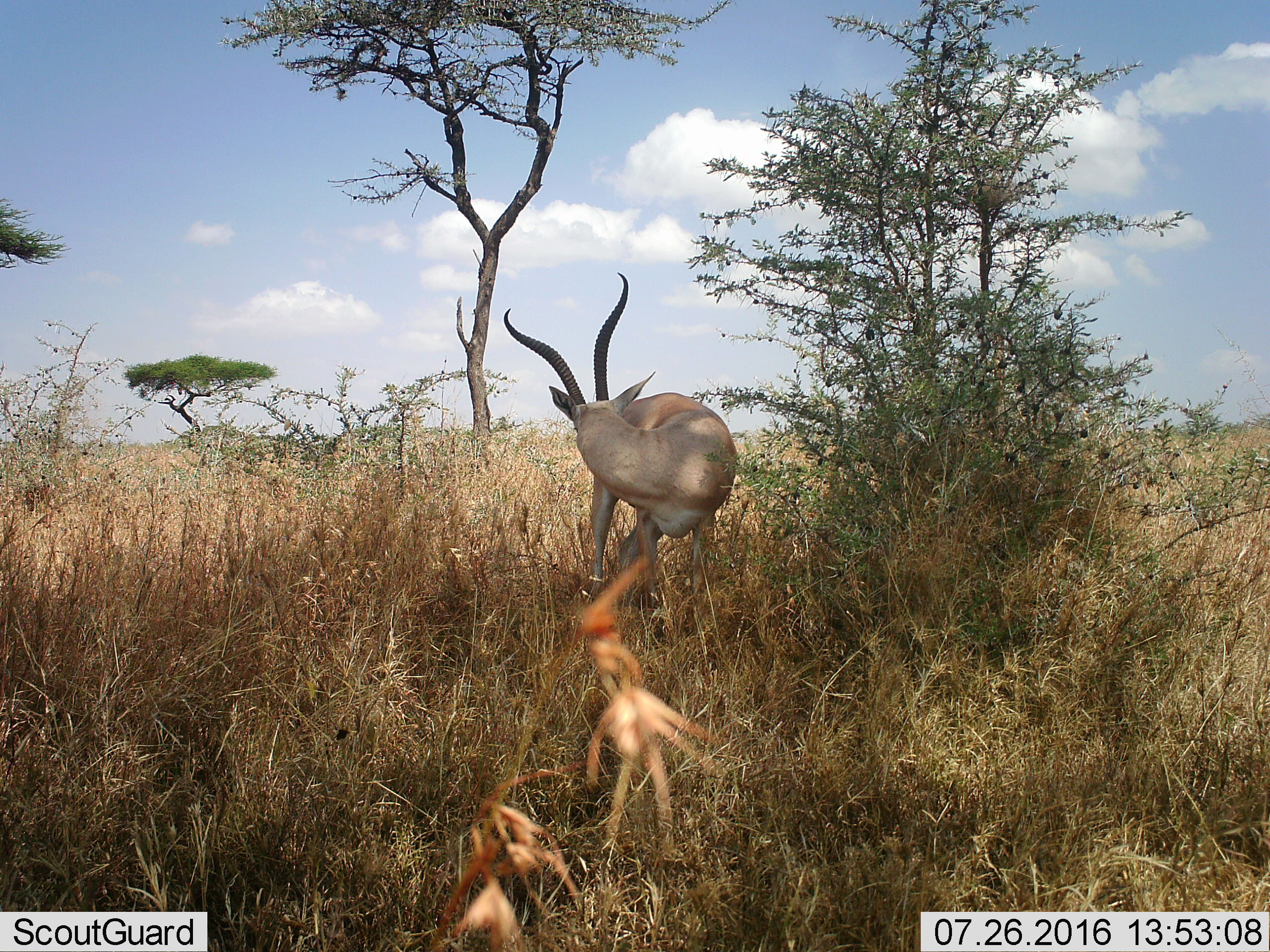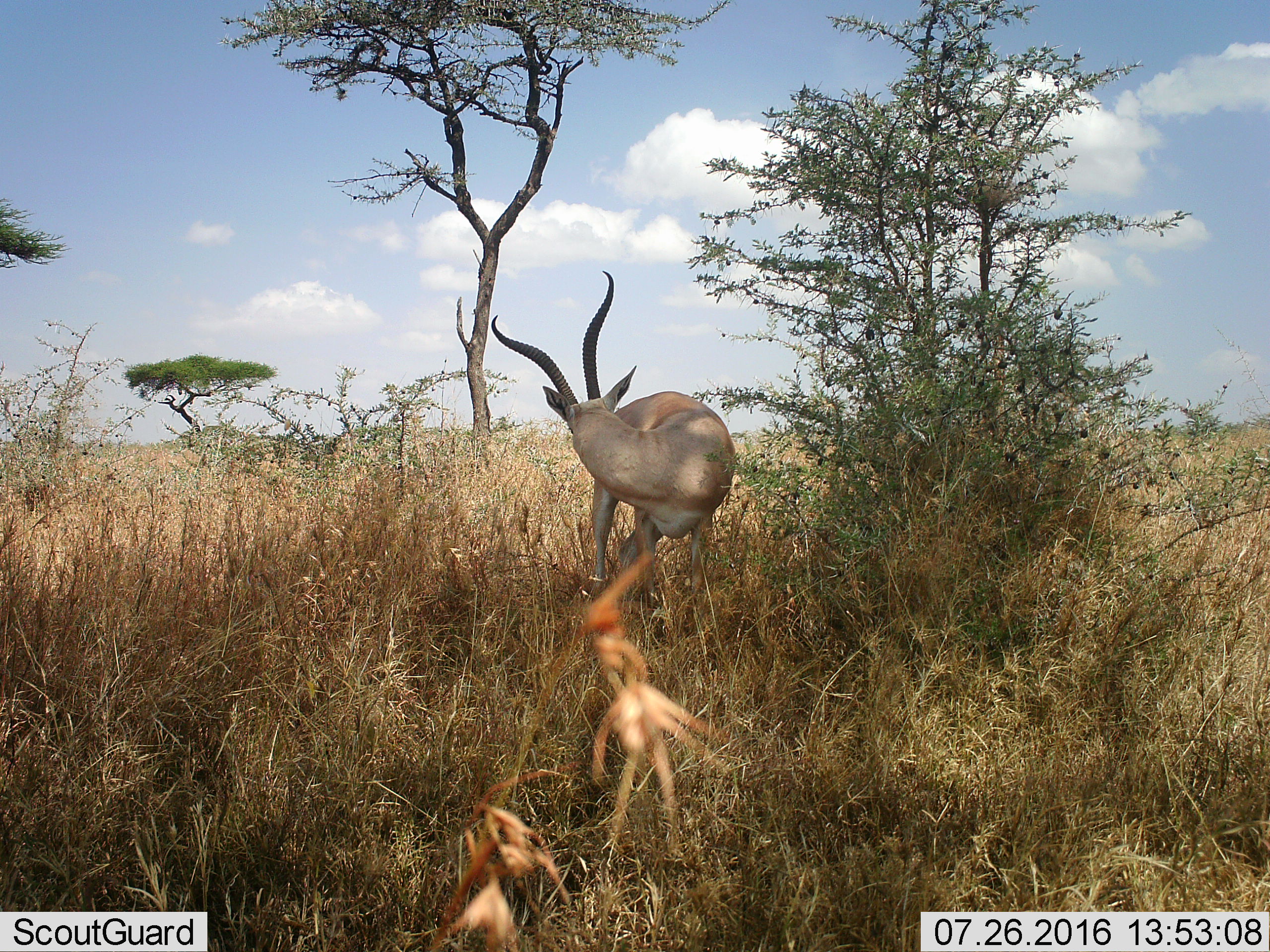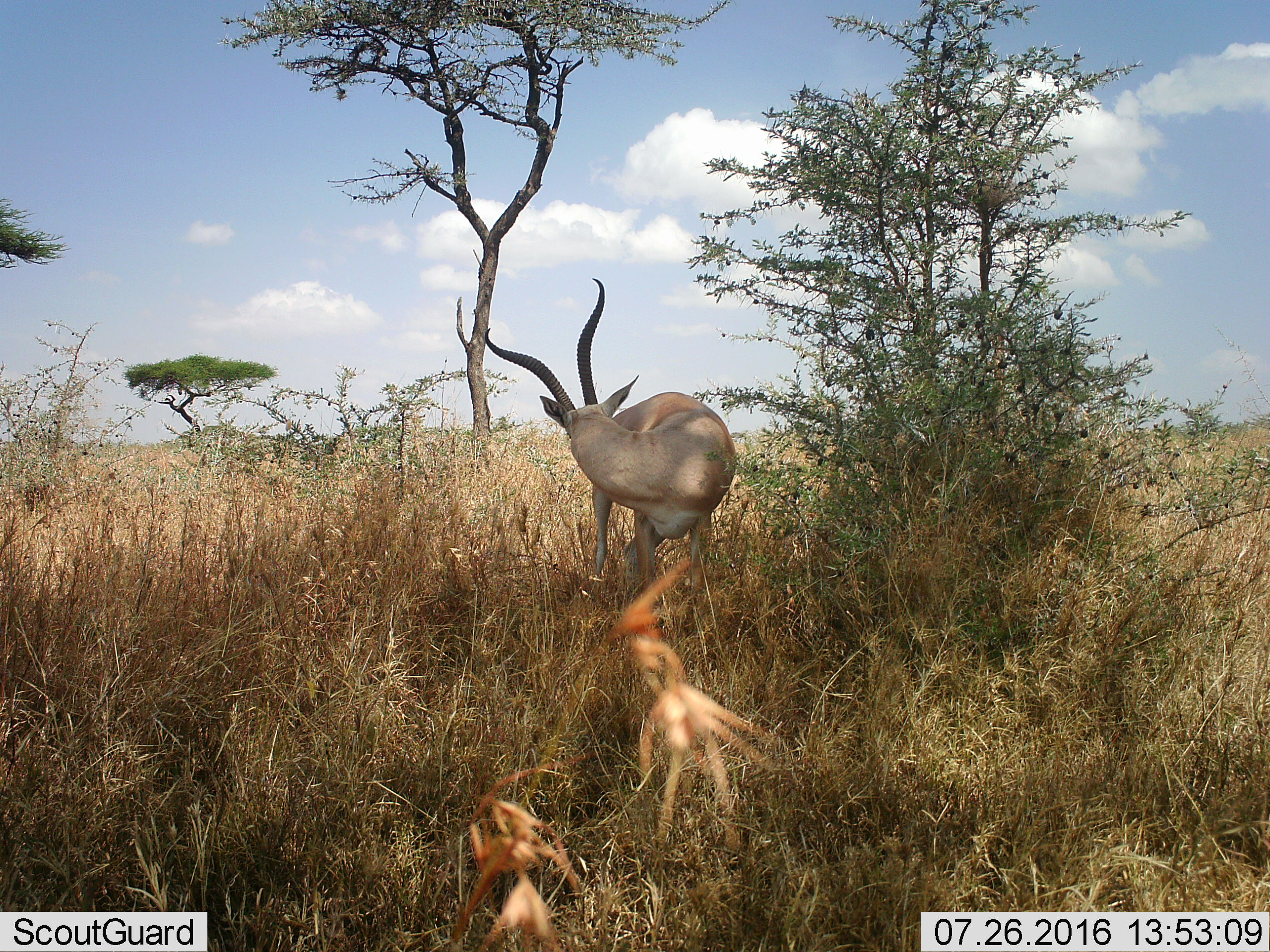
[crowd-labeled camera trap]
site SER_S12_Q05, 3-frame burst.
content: unidentified animal